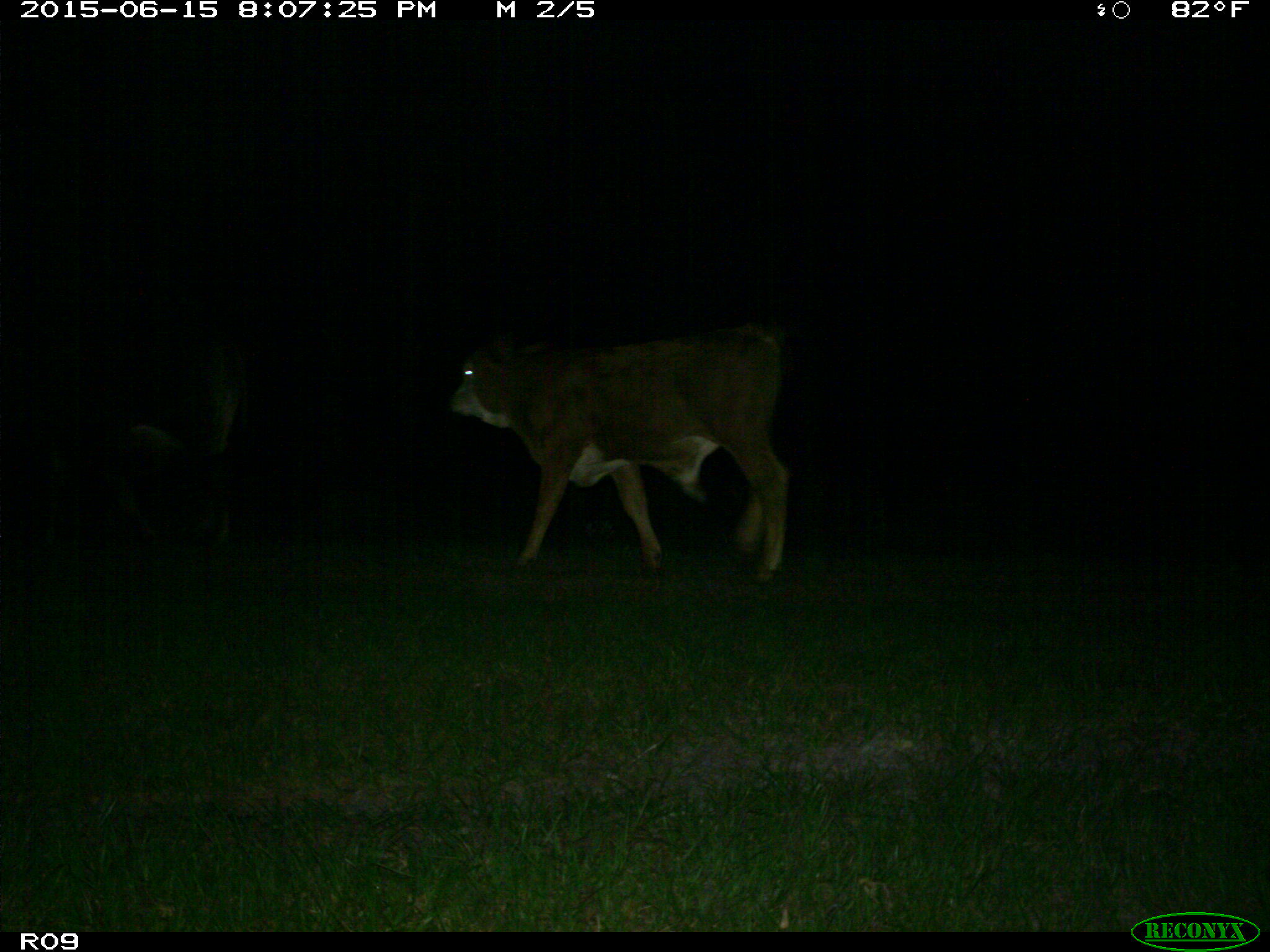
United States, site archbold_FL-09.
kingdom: Animalia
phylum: Chordata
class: Mammalia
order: Artiodactyla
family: Bovidae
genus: Bos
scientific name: Bos taurus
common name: domestic cow